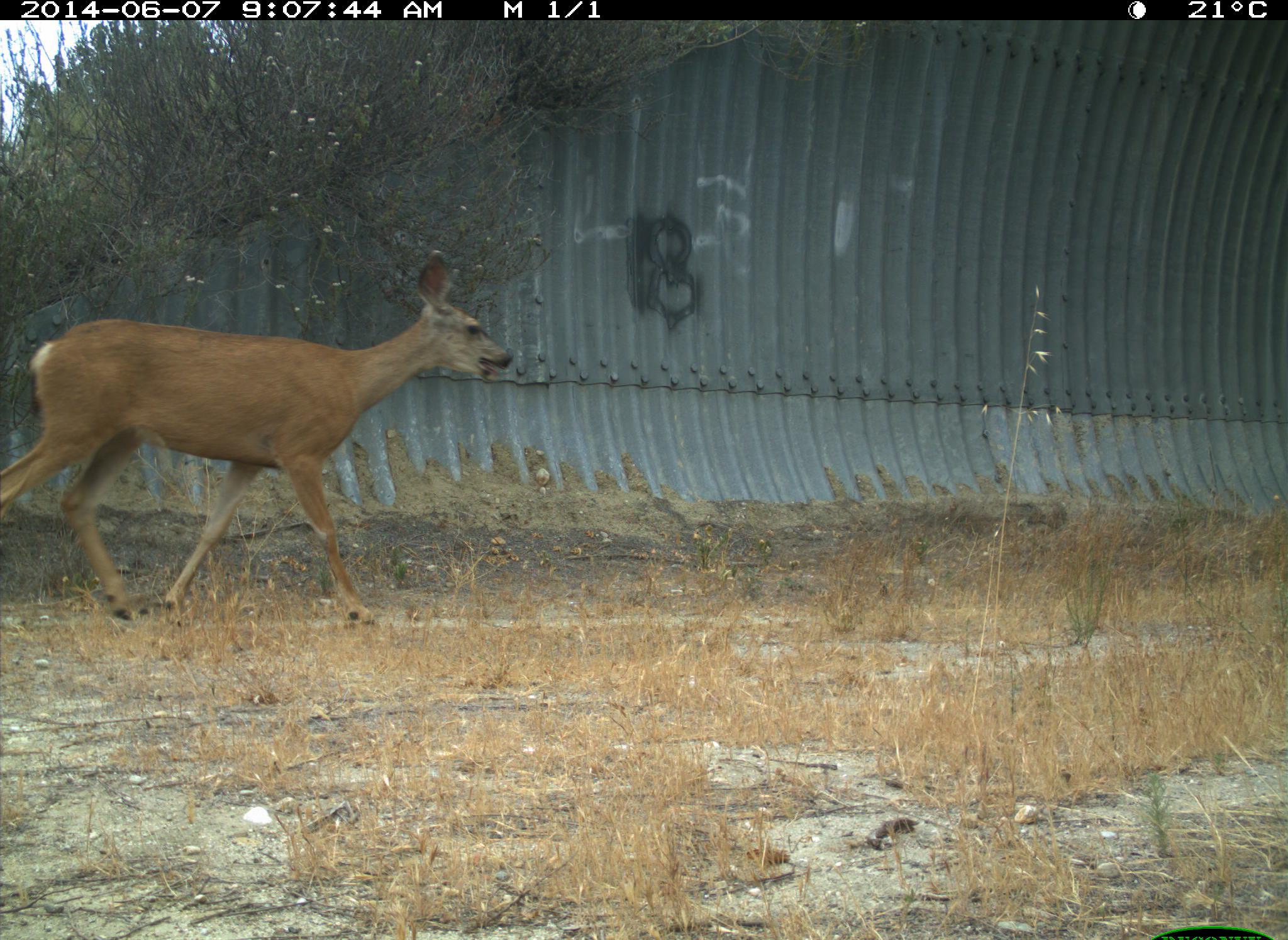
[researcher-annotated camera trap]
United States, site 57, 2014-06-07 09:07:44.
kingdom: Animalia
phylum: Chordata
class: Mammalia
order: Artiodactyla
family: Cervidae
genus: Odocoileus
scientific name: Odocoileus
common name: deer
Deer (Odocoileus).